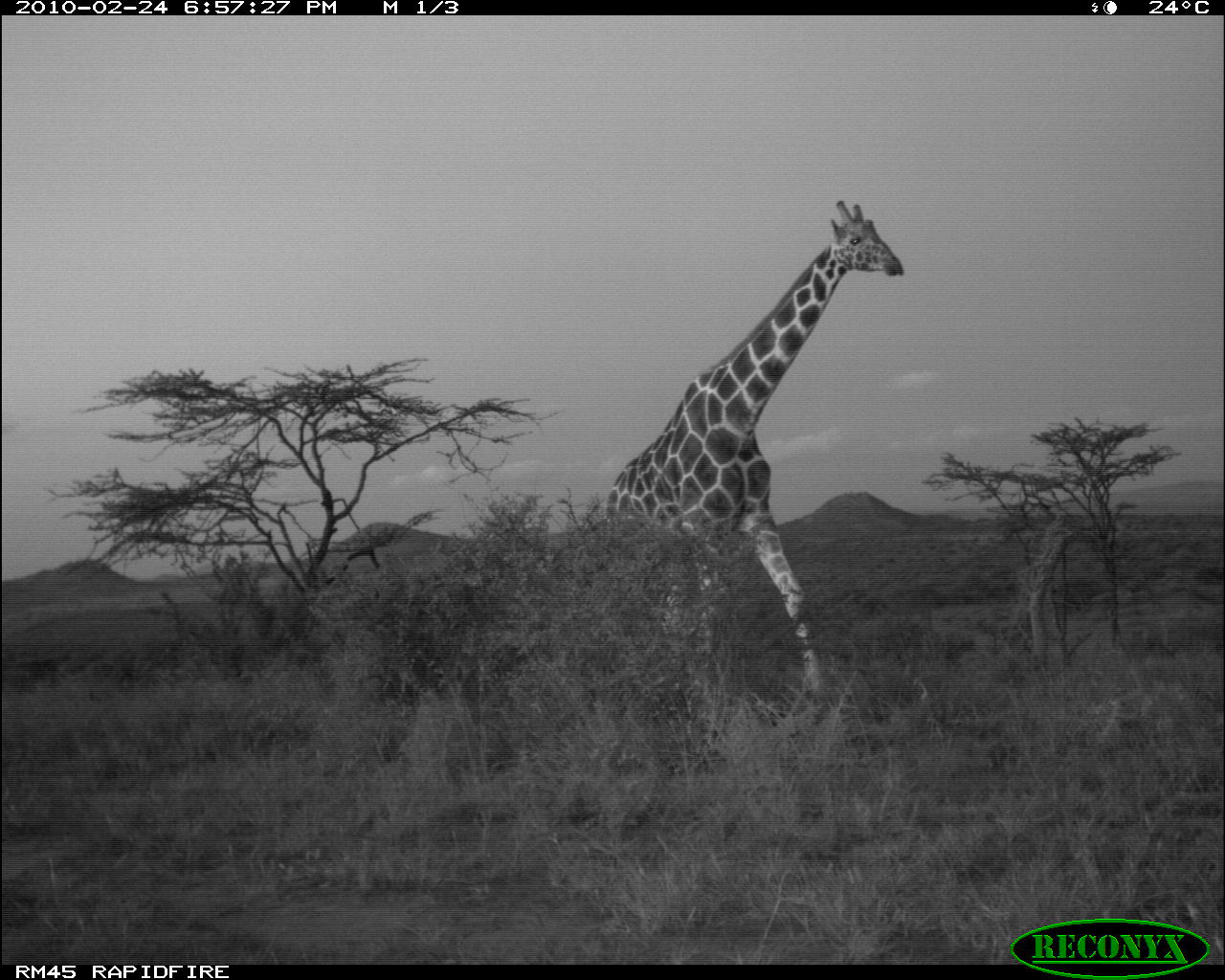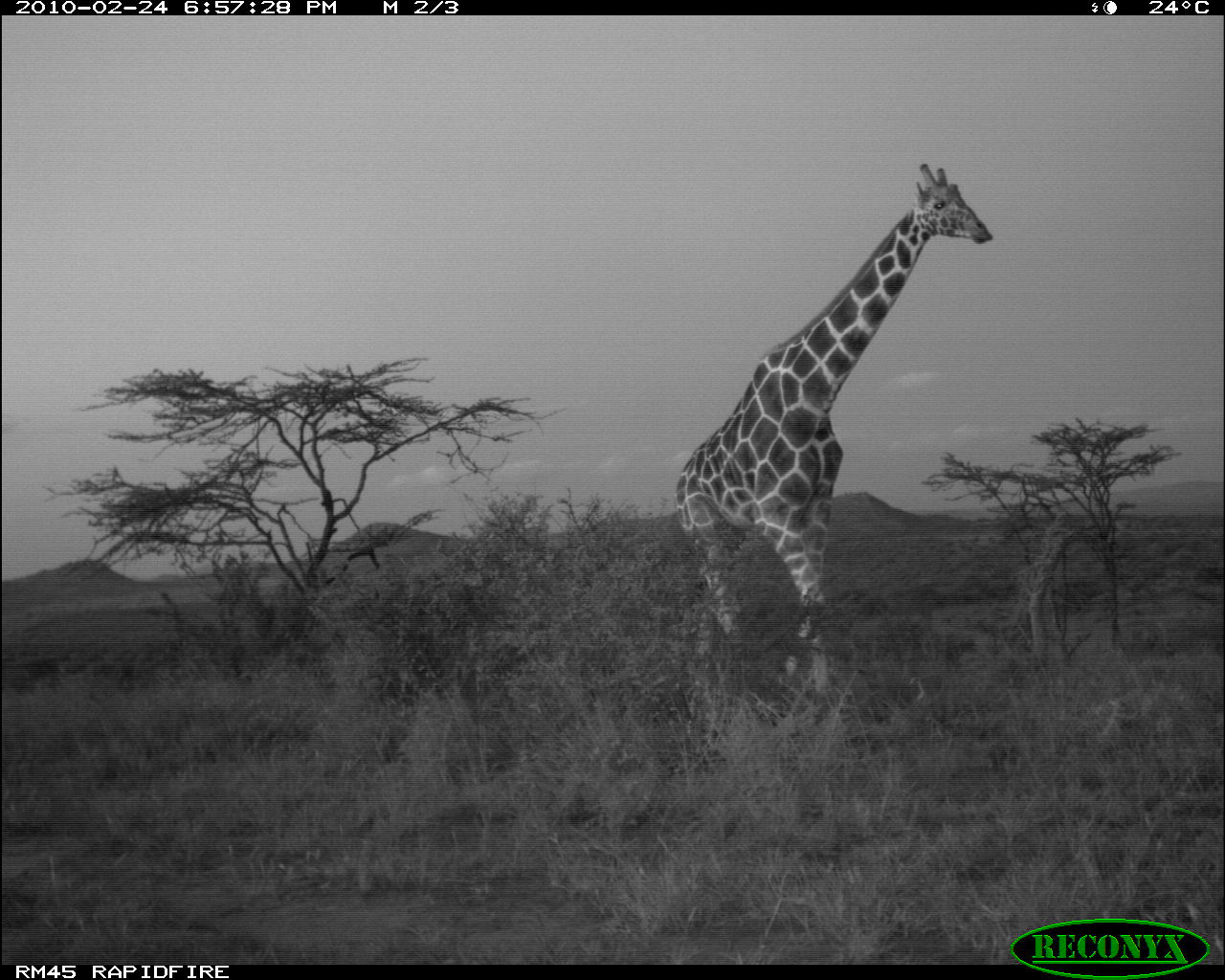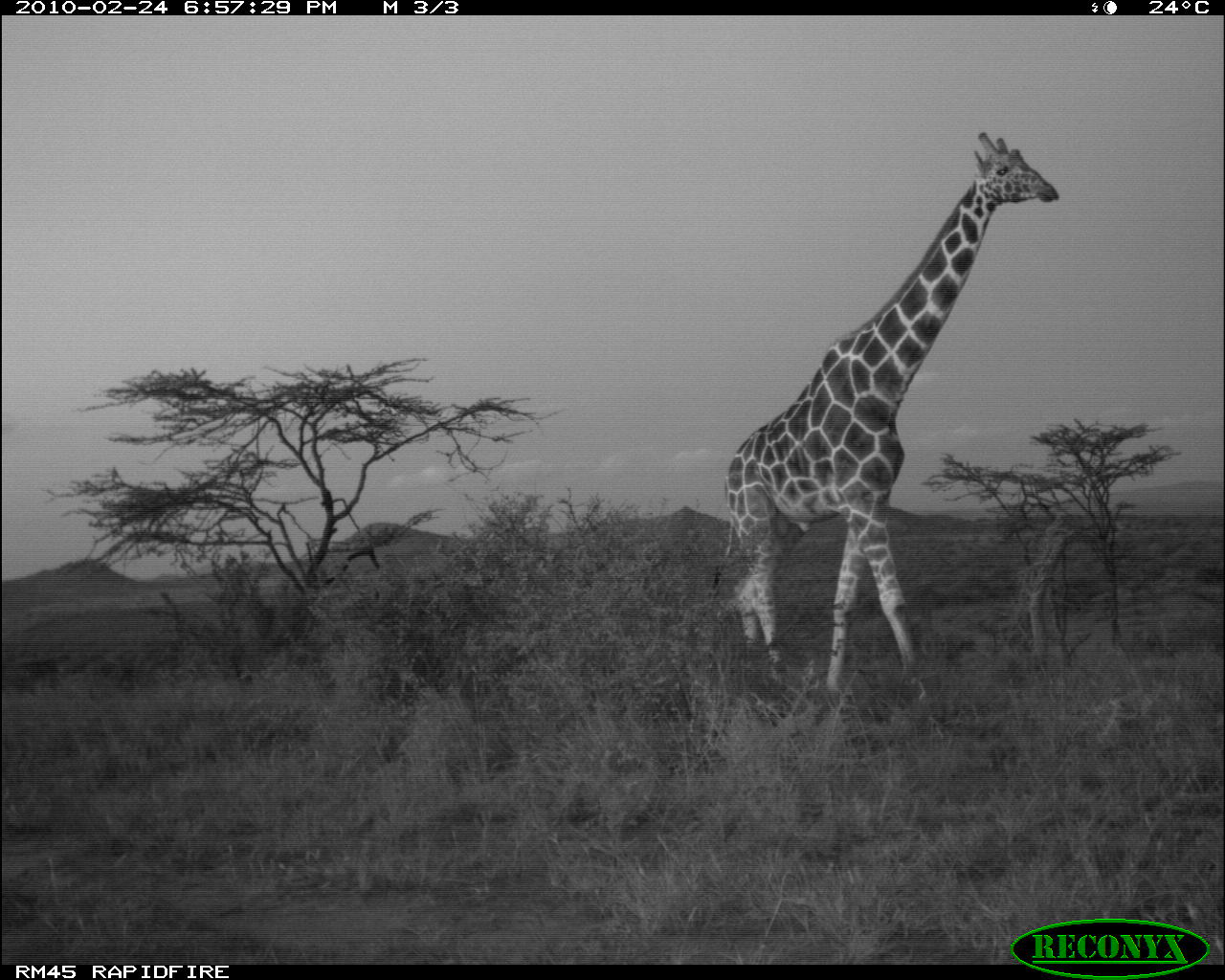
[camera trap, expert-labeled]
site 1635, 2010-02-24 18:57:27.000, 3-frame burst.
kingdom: Animalia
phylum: Chordata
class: Mammalia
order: Artiodactyla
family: Giraffidae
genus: Giraffa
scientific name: Giraffa camelopardalis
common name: giraffe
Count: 1.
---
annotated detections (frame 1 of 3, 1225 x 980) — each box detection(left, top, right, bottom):
giraffa camelopardalis: detection(606, 198, 906, 703)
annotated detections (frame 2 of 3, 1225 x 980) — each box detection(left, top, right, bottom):
giraffa camelopardalis: detection(675, 163, 995, 695)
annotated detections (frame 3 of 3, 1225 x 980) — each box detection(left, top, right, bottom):
giraffa camelopardalis: detection(716, 131, 1060, 704)